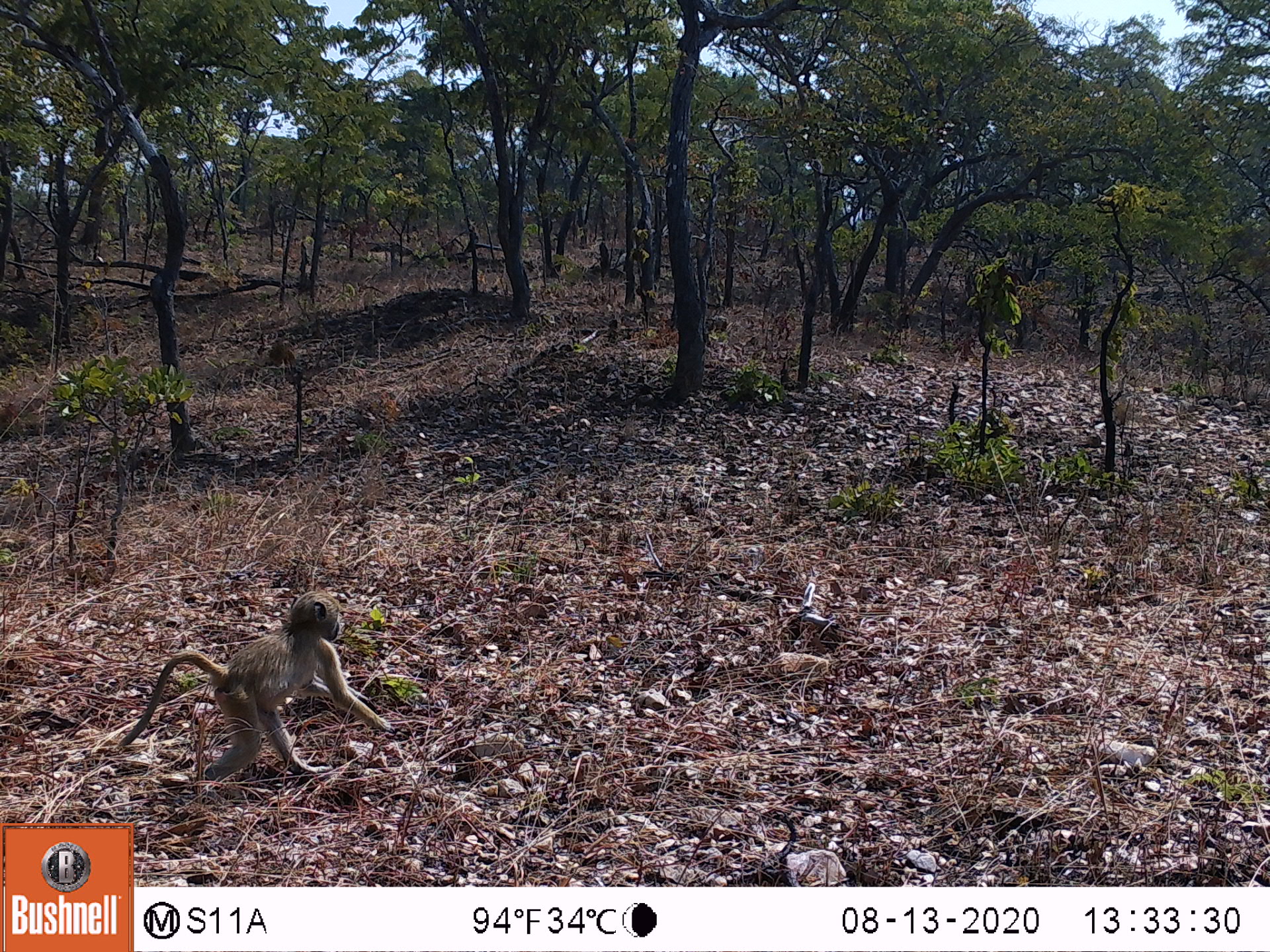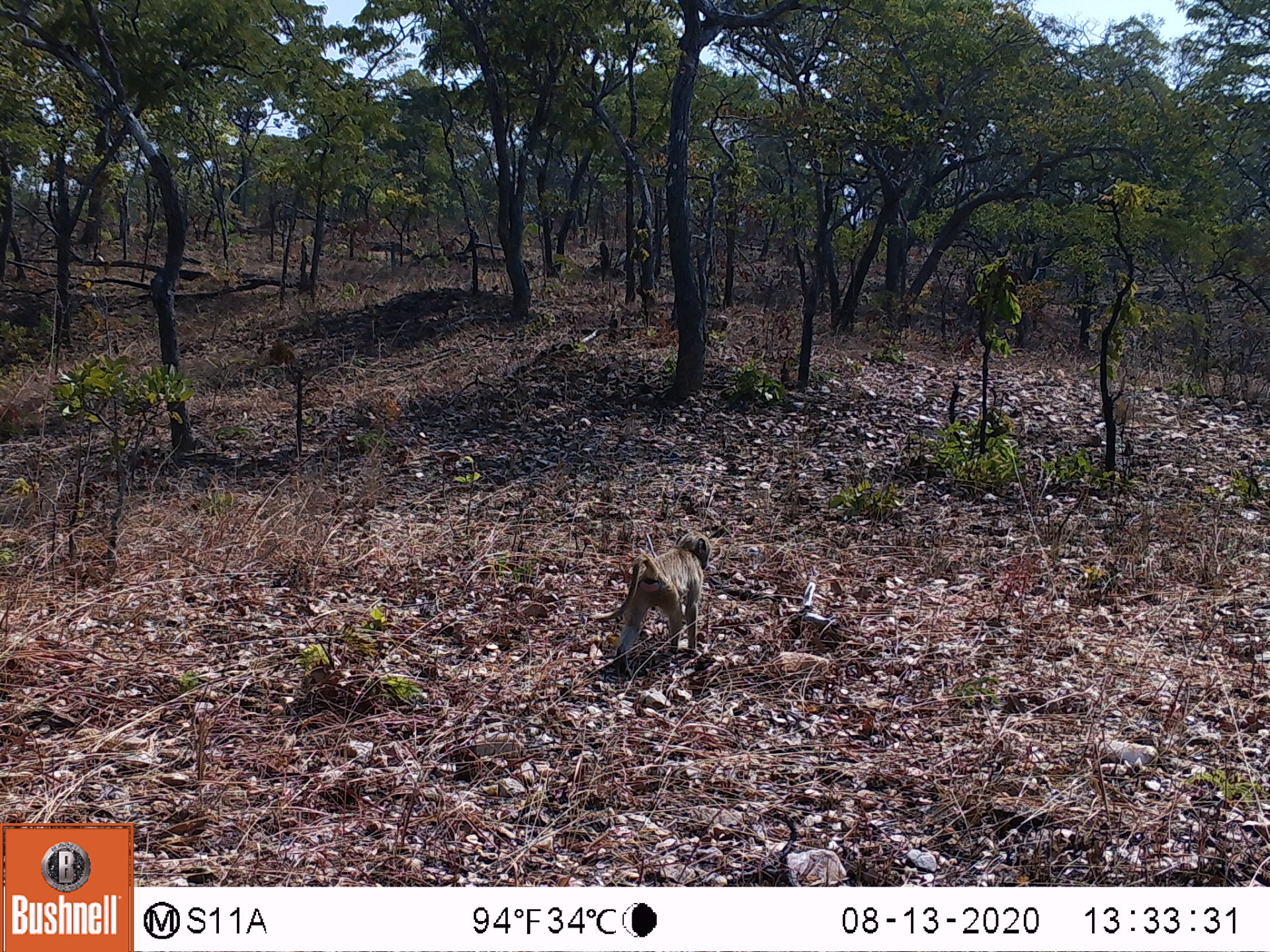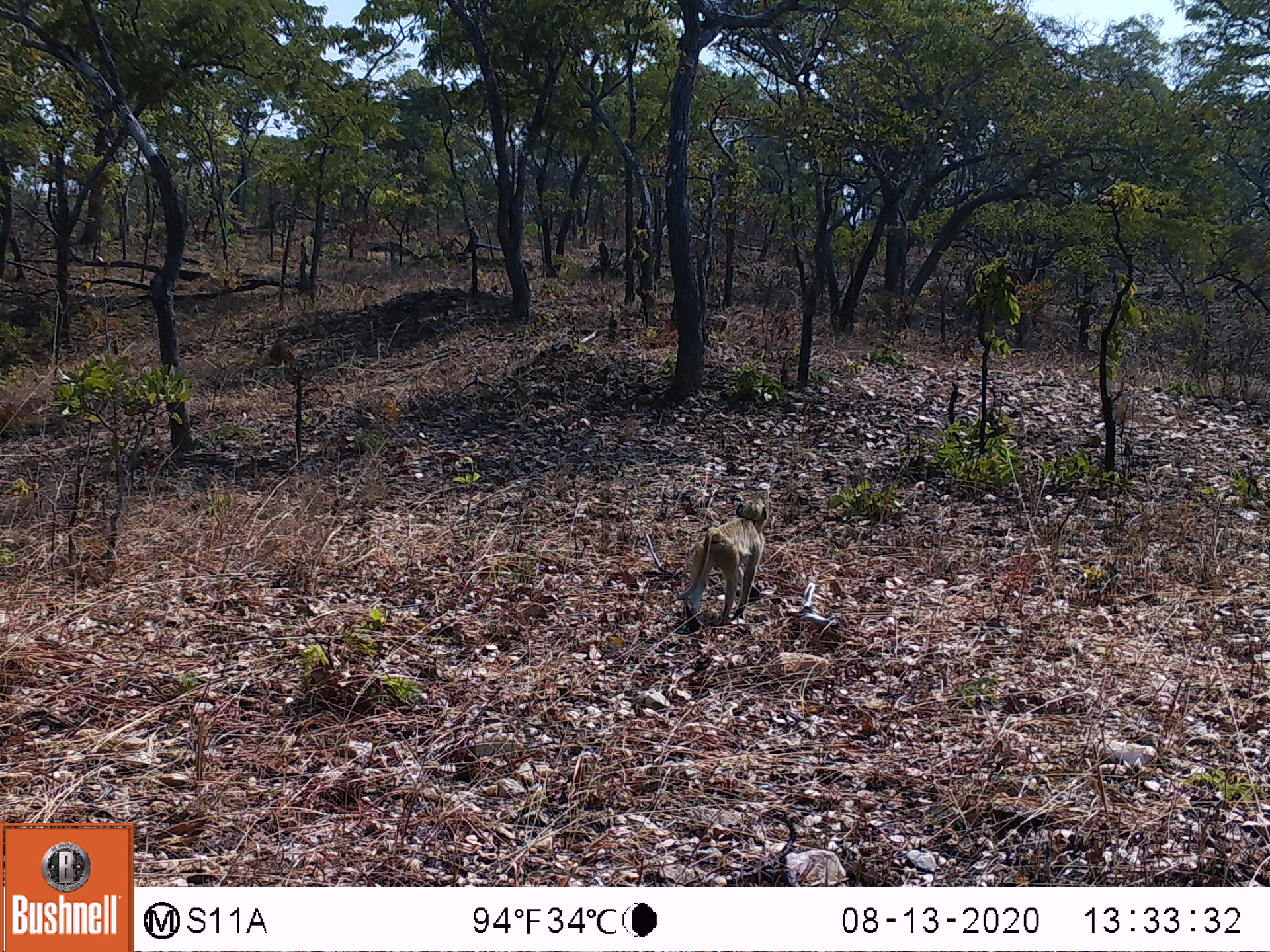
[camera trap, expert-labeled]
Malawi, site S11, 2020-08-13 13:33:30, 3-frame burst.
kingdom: Animalia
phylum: Chordata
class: Mammalia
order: Primates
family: Cercopithecidae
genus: Papio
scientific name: Papio cynocephalus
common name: yellow baboon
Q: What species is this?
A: Yellow baboon (Papio cynocephalus).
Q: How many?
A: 1.